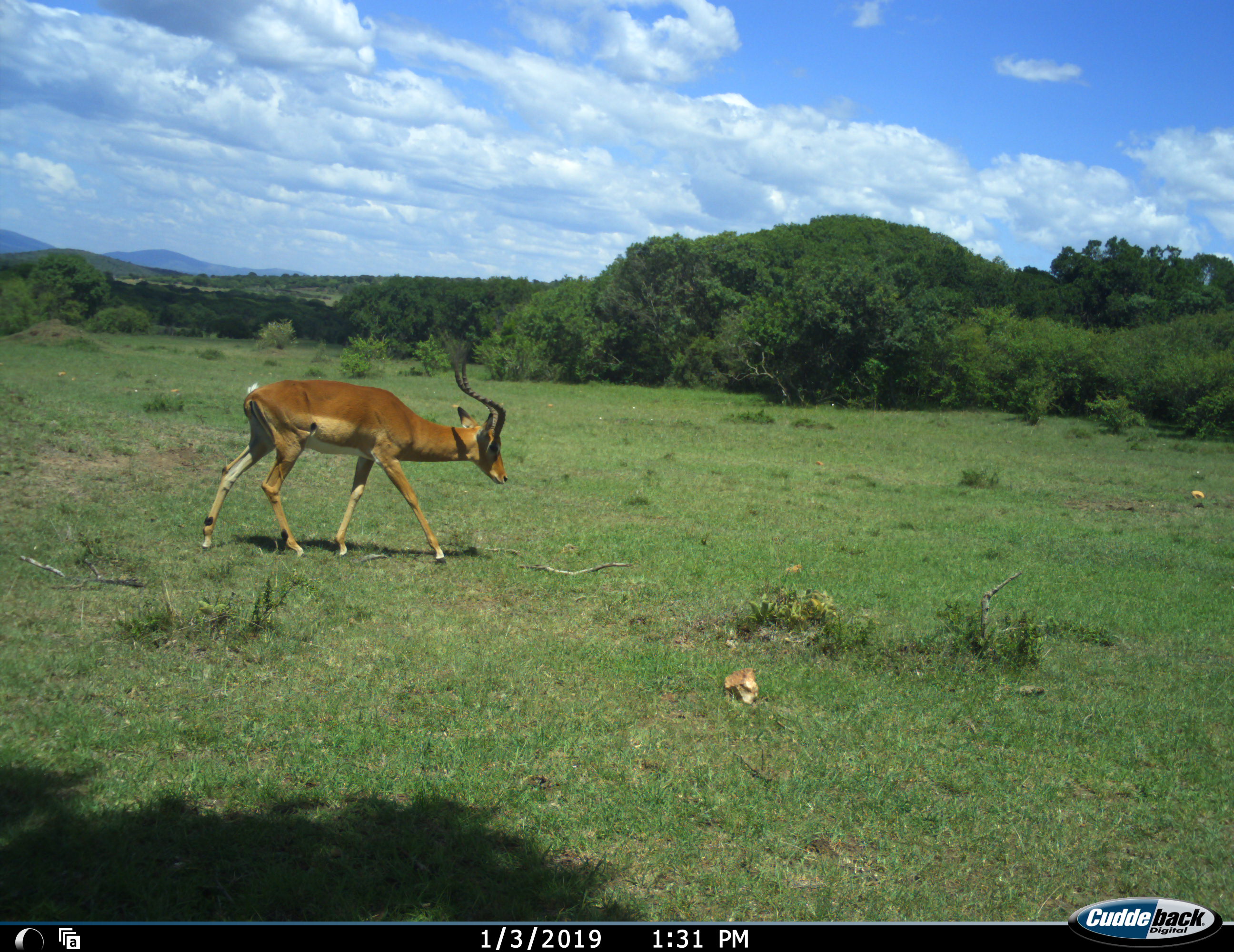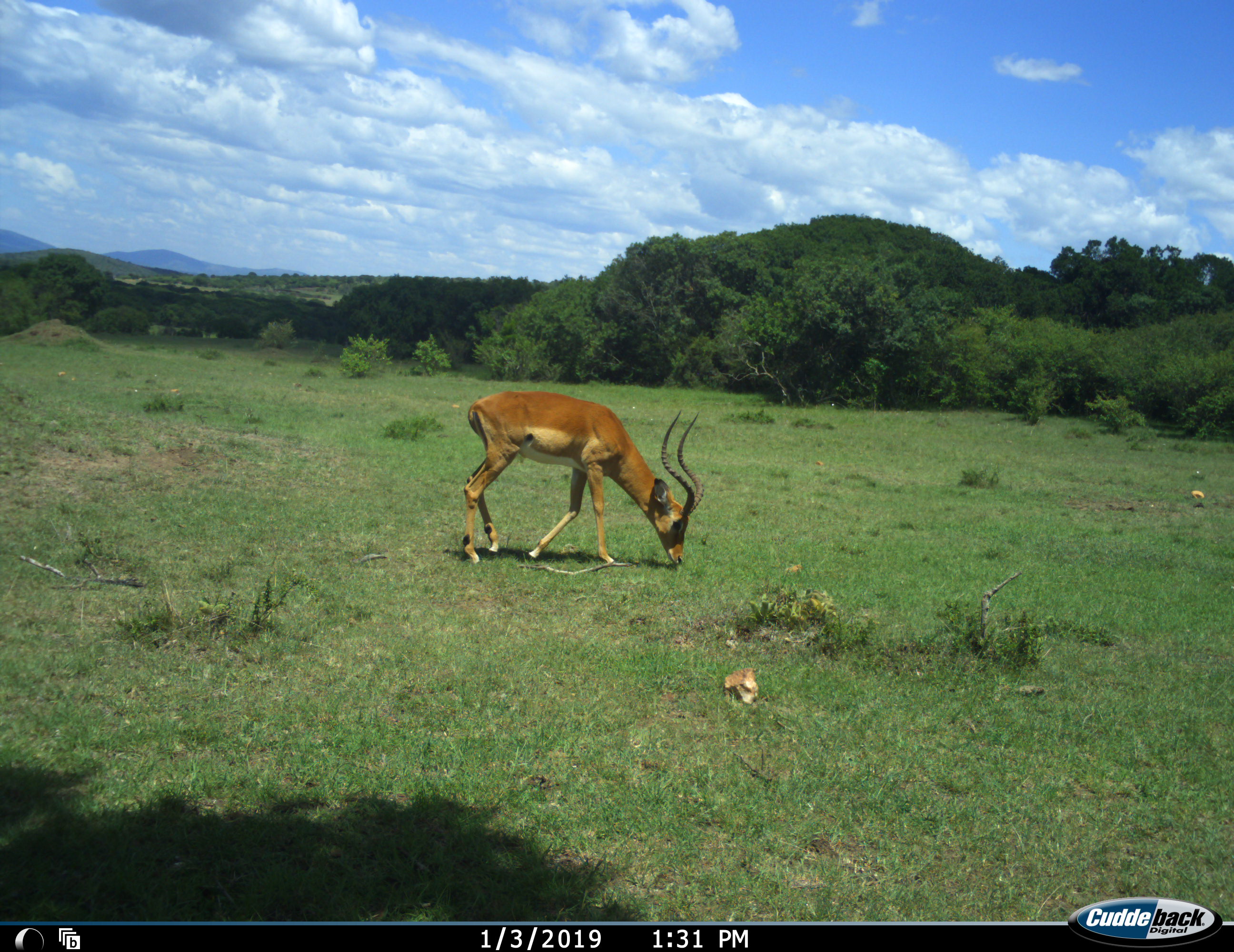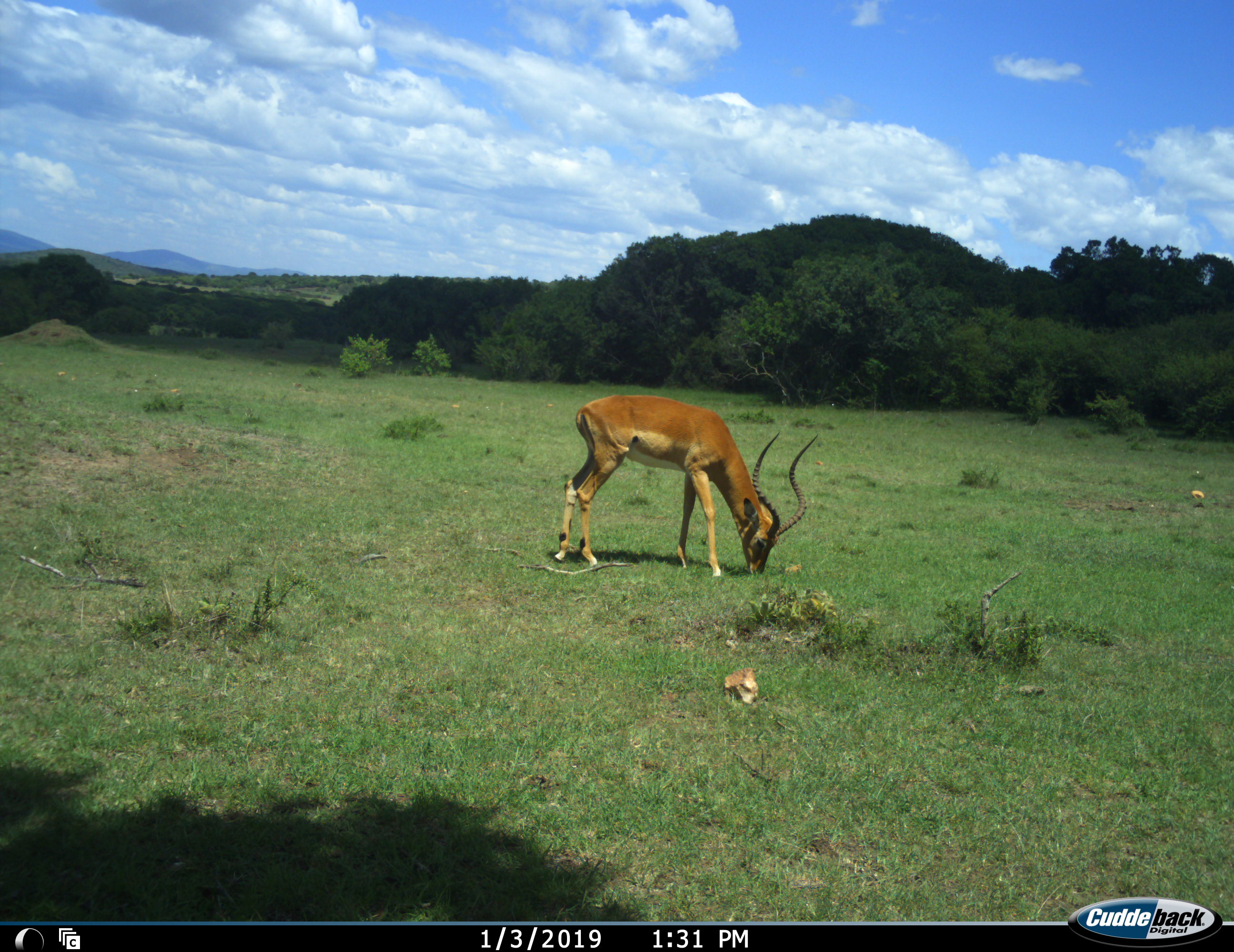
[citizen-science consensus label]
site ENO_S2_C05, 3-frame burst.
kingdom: Animalia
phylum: Chordata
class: Mammalia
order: Artiodactyla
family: Bovidae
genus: Aepyceros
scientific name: Aepyceros melampus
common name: impala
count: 1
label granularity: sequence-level